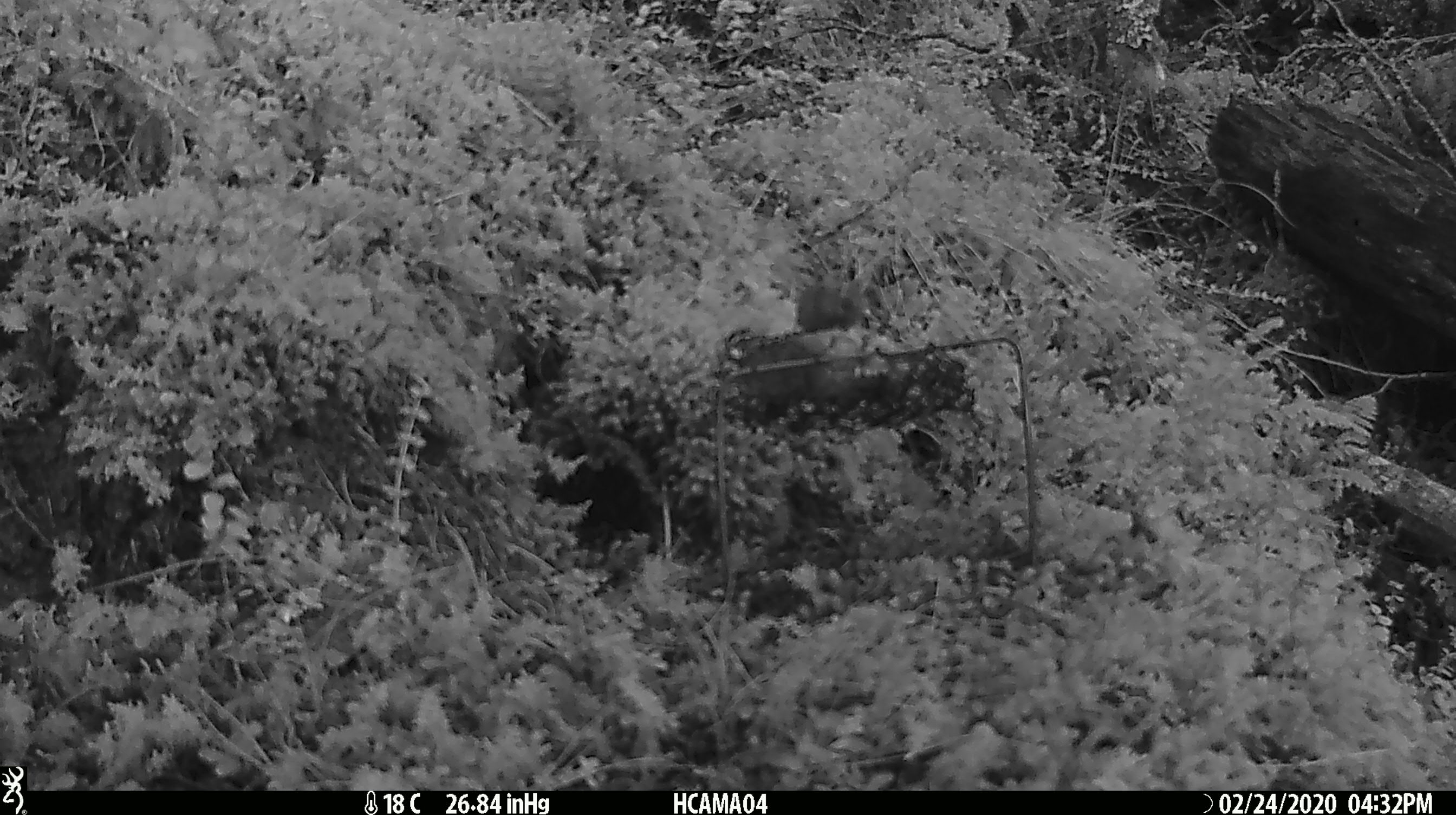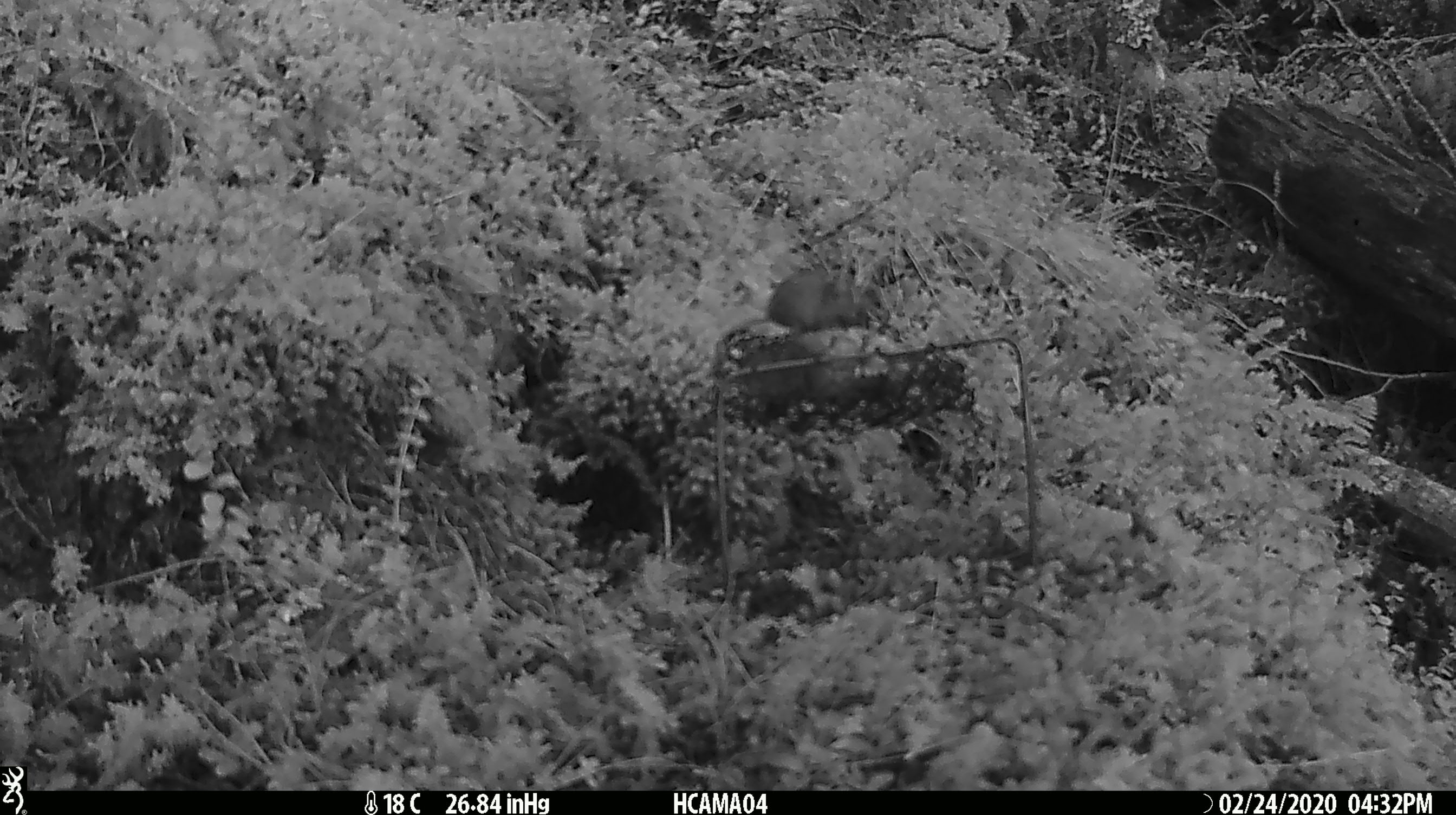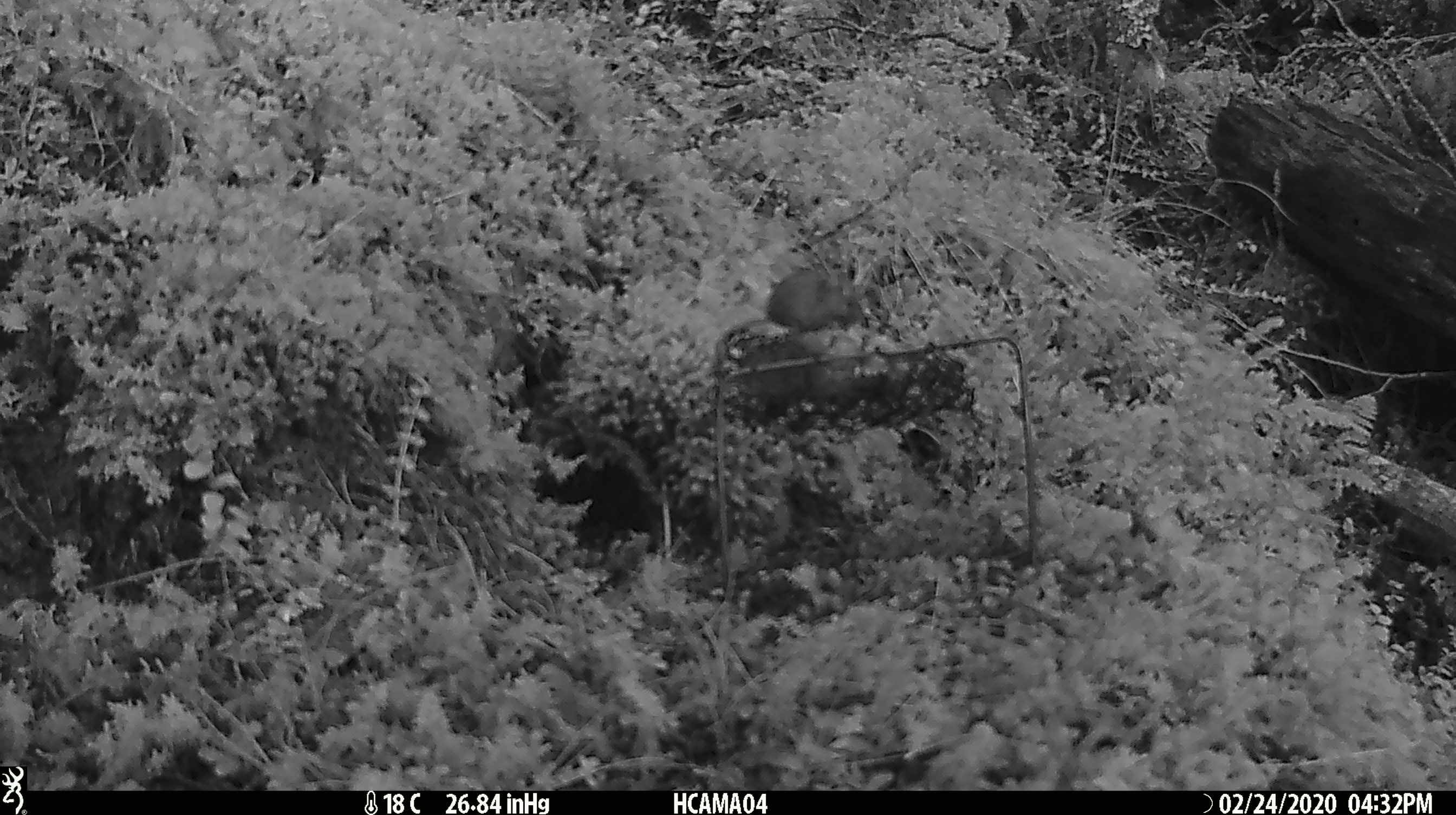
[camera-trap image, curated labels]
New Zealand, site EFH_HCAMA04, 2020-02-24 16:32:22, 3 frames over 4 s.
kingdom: Animalia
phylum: Chordata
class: Mammalia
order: Rodentia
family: Muridae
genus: Mus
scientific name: Mus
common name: mouse